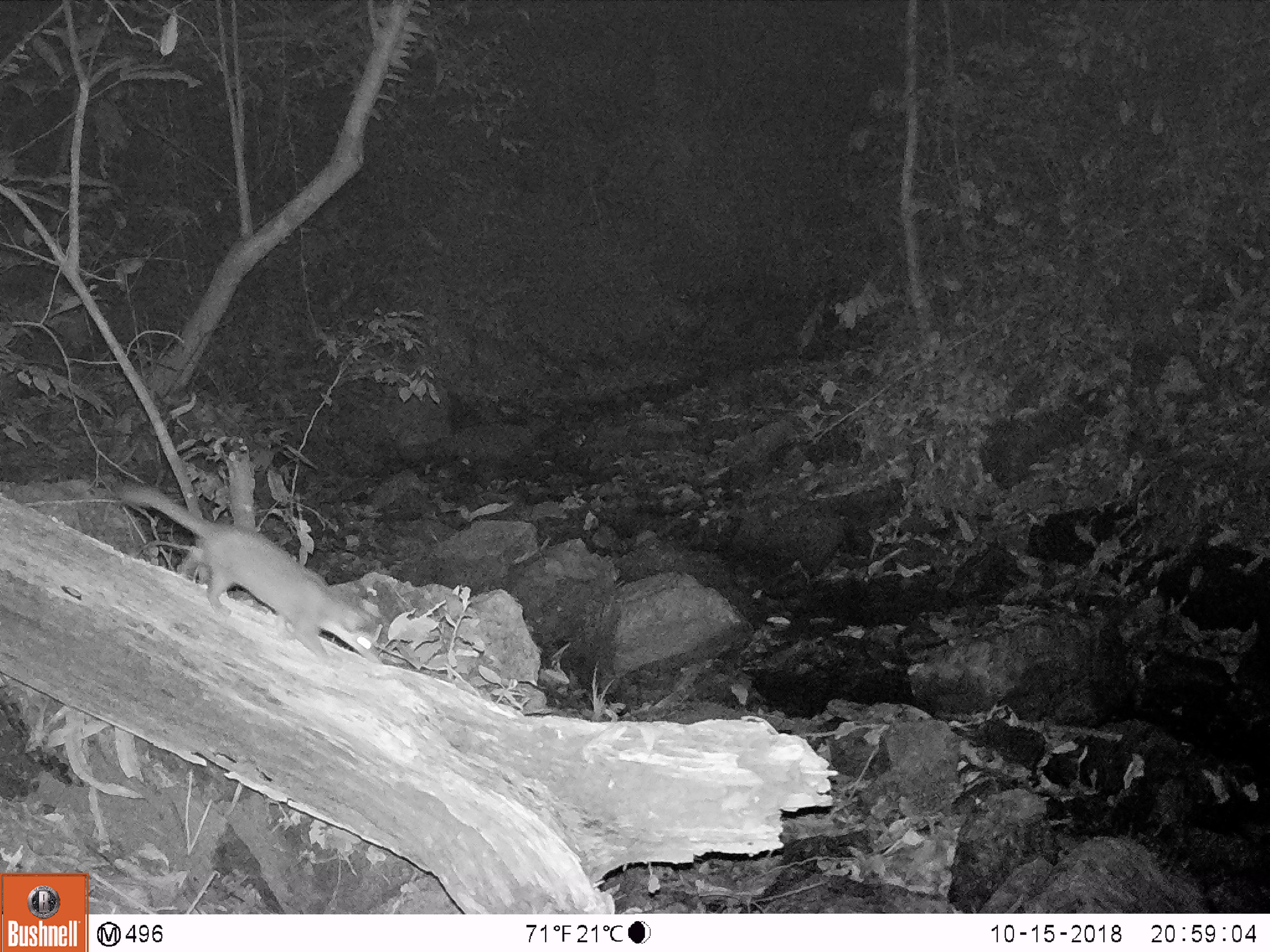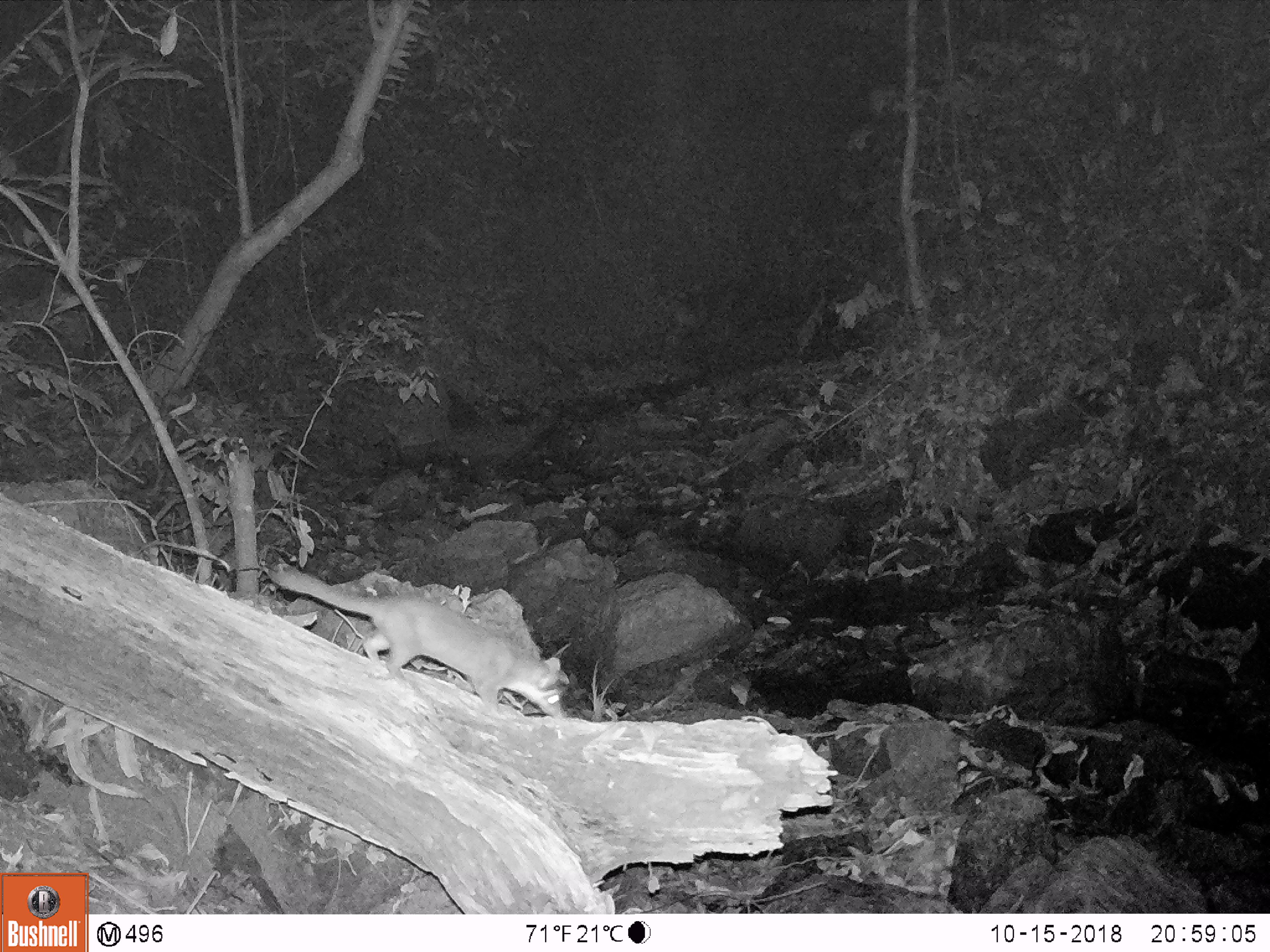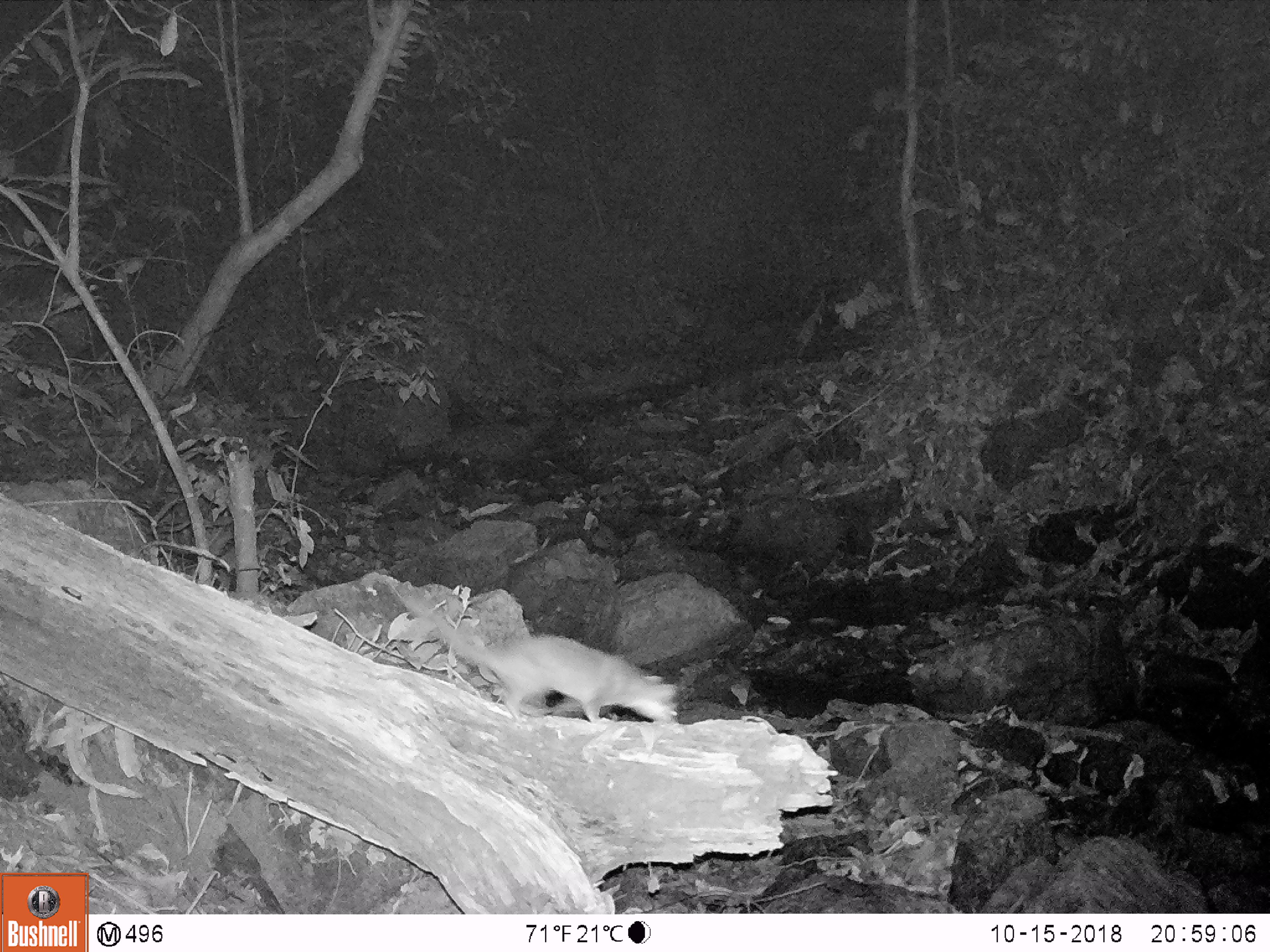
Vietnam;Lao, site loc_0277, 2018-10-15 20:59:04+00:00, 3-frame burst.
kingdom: Animalia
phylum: Chordata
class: Mammalia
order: Carnivora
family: Mustelidae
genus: Melogale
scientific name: Melogale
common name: ferret badger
Ferret badger (Melogale). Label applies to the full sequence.